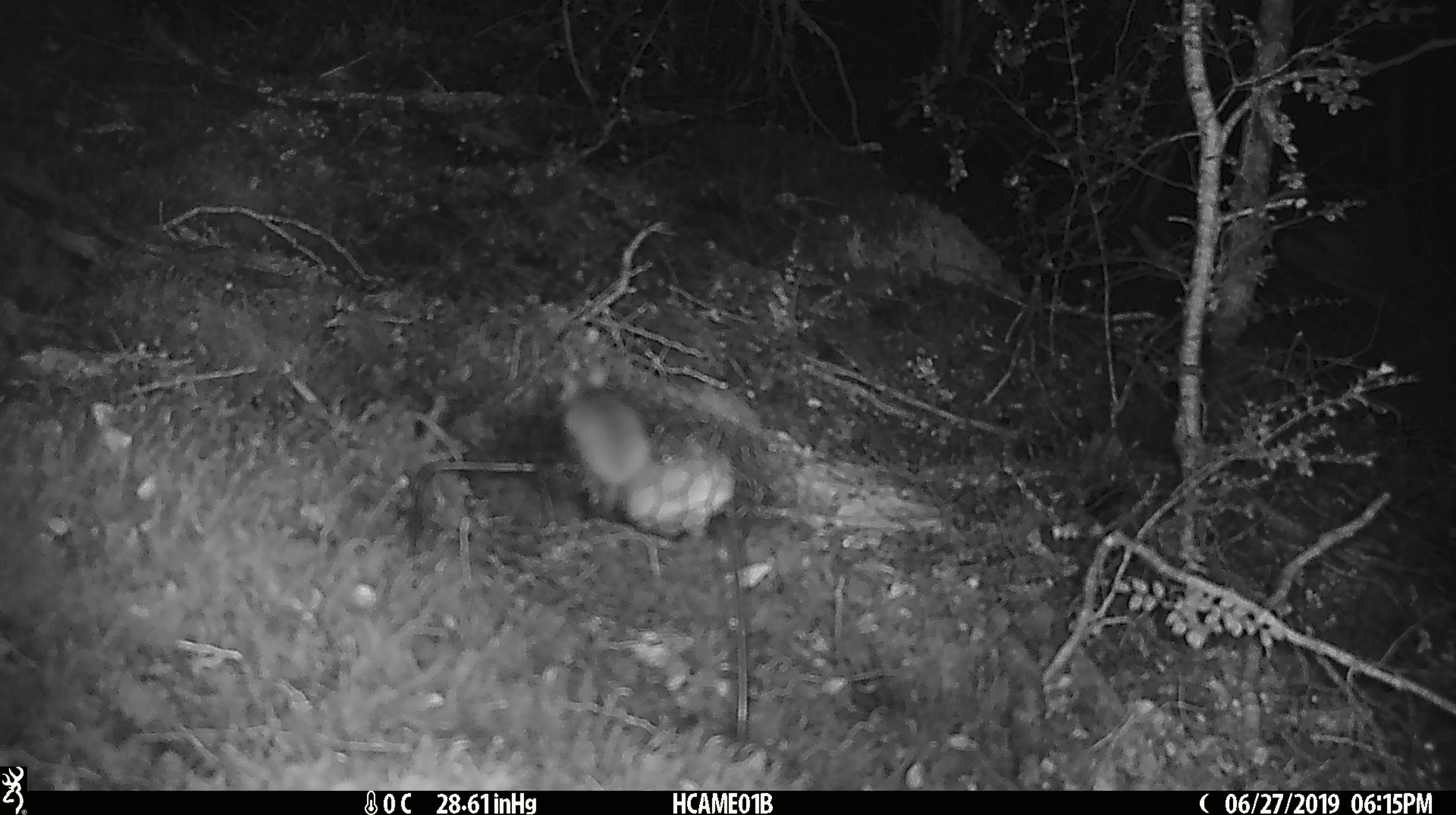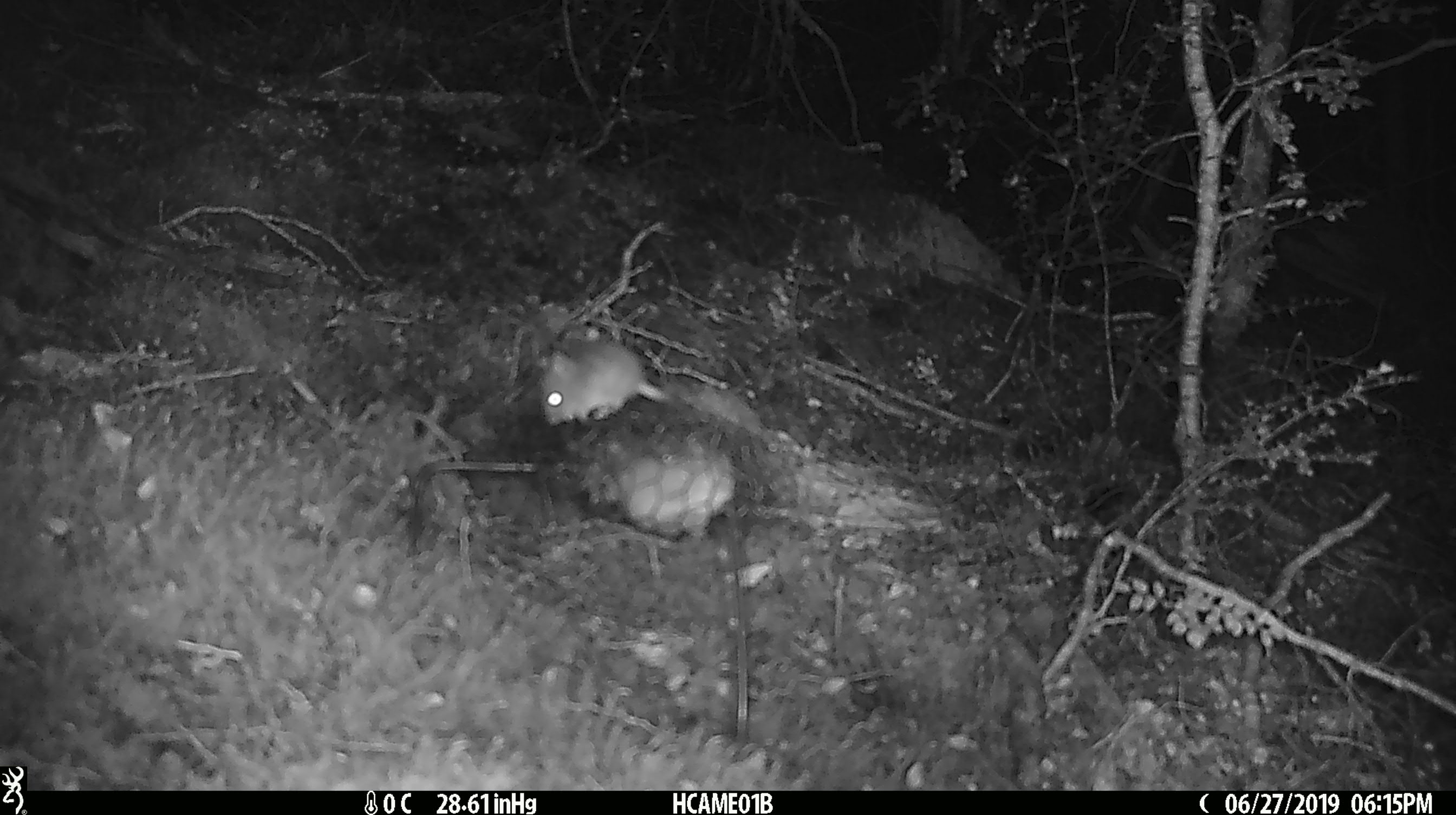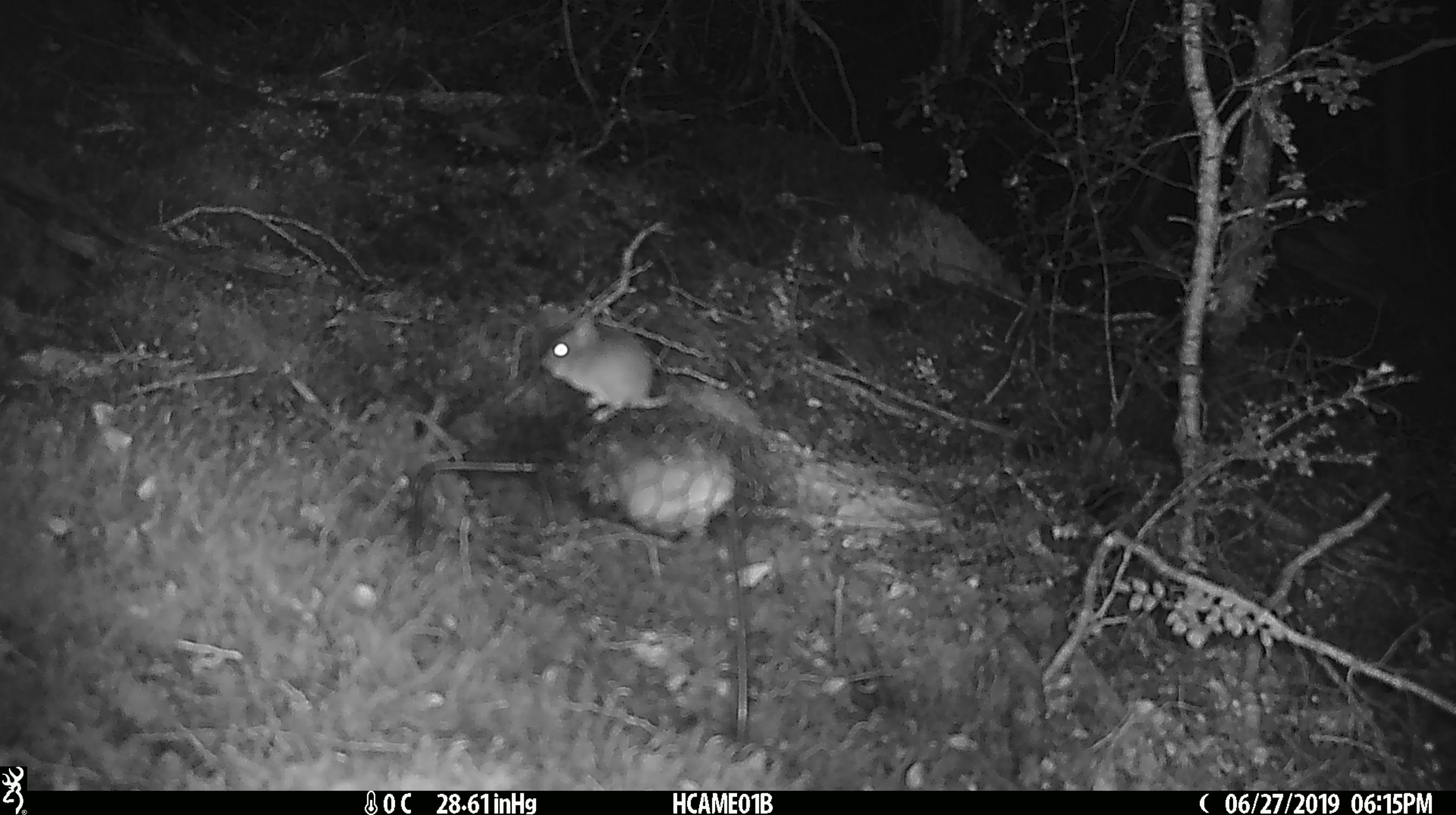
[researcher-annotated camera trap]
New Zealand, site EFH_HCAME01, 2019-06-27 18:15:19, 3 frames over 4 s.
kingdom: Animalia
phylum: Chordata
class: Mammalia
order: Rodentia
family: Muridae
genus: Mus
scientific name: Mus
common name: mouse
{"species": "mouse (Mus)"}